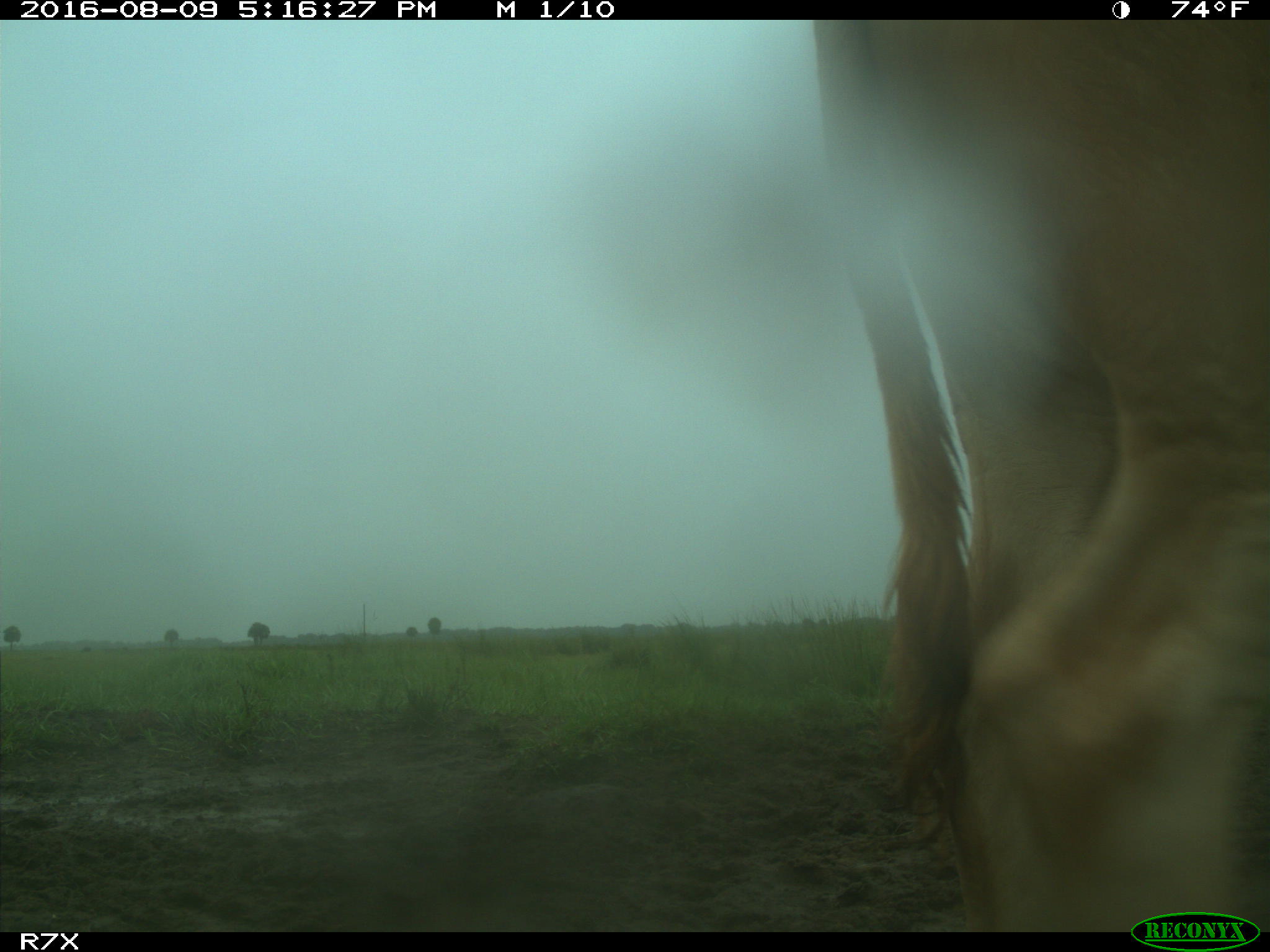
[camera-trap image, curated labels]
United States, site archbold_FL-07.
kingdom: Animalia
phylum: Chordata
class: Mammalia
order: Artiodactyla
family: Bovidae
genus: Bos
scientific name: Bos taurus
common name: domestic cow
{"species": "Bos taurus (domestic cow)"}